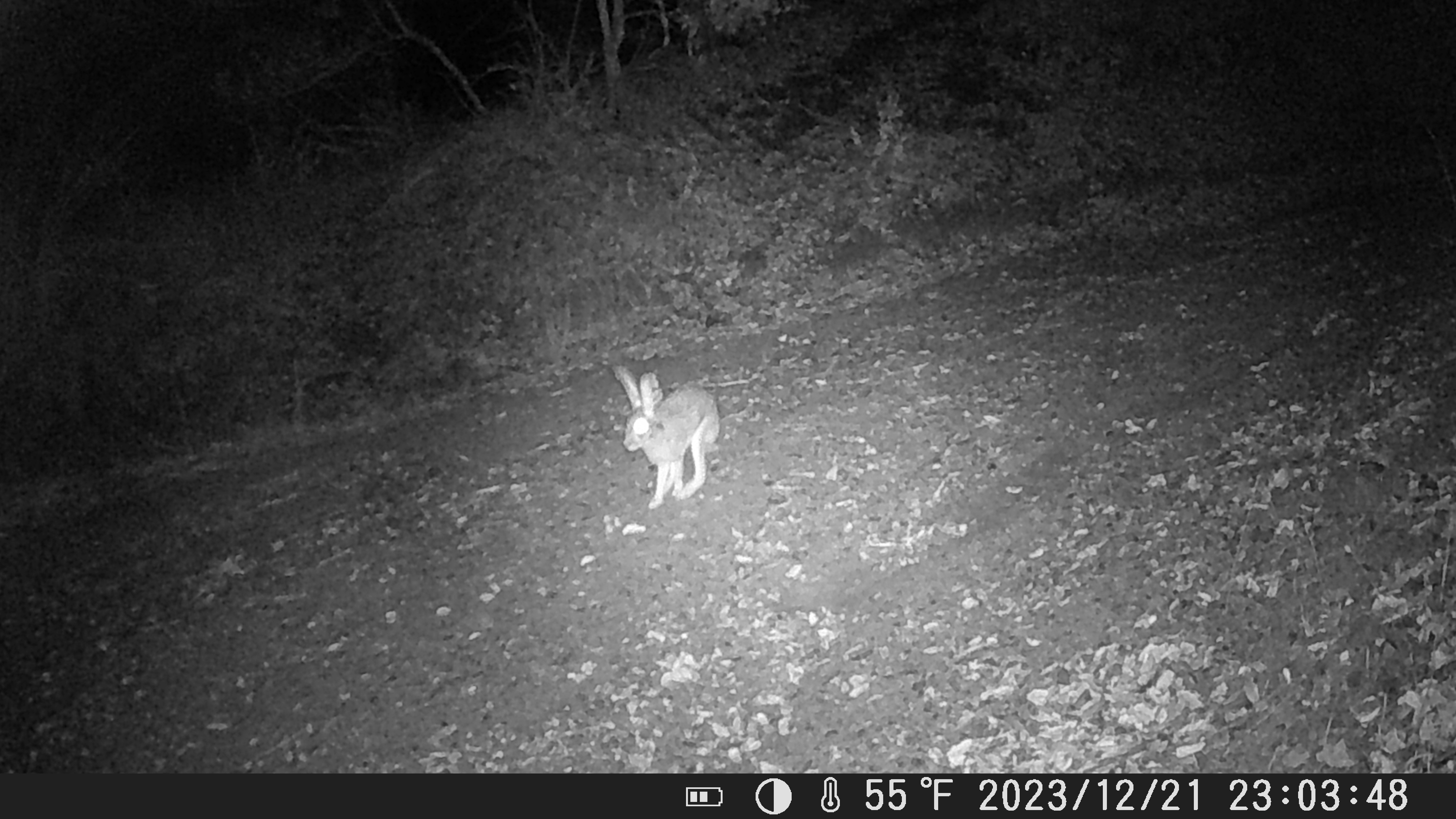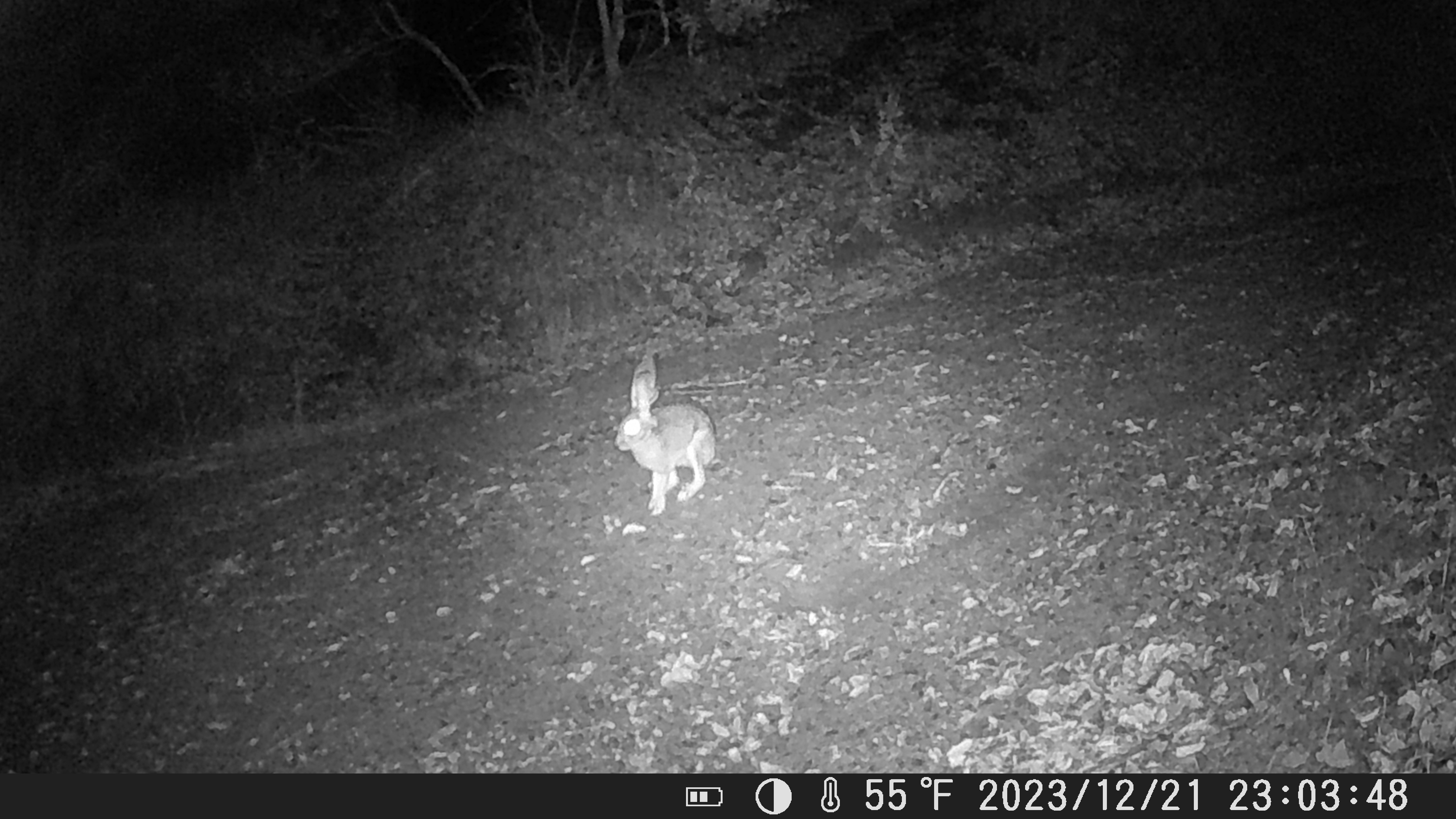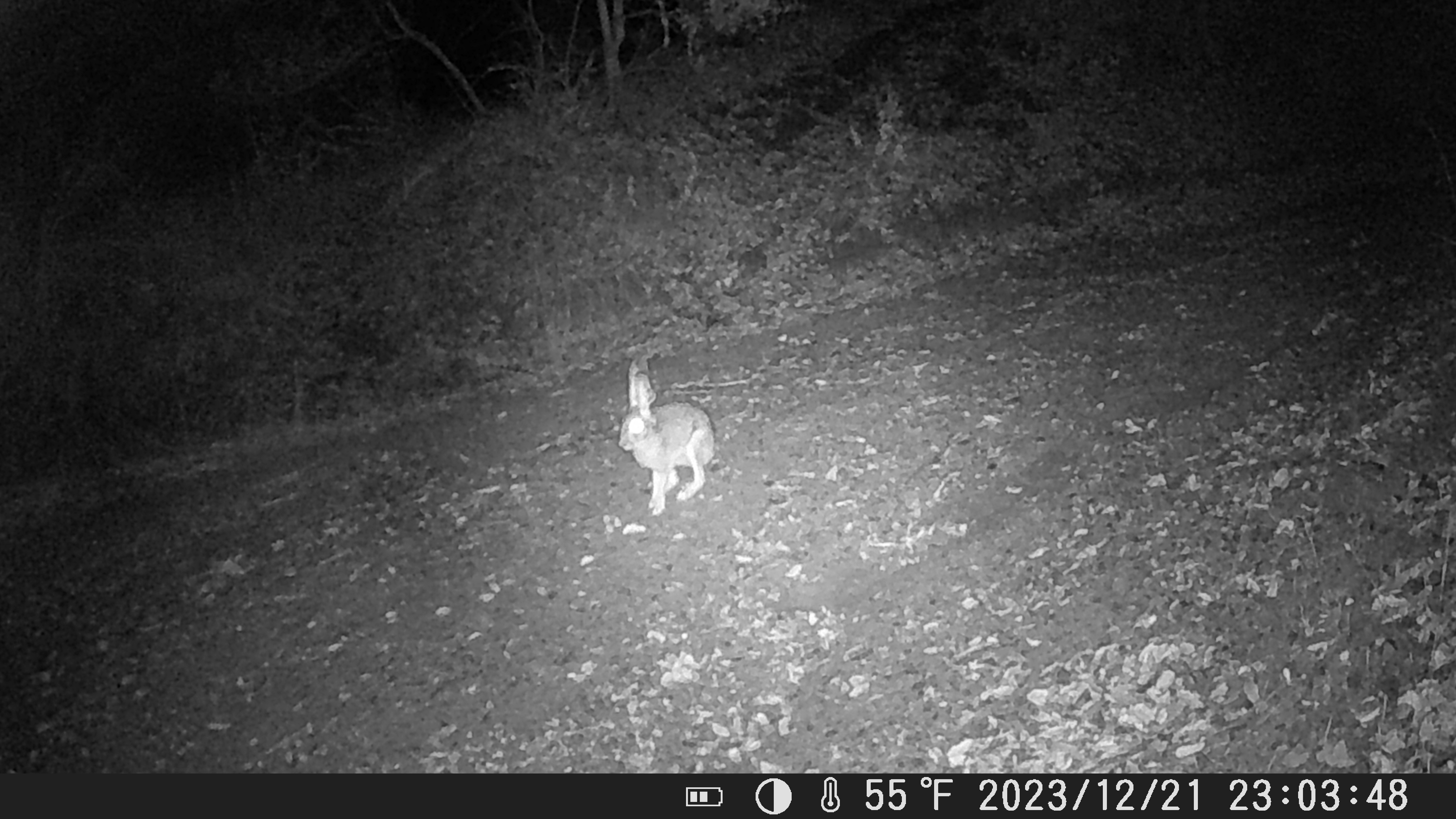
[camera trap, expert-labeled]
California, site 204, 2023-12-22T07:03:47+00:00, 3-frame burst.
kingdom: Animalia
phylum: Chordata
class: Mammalia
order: Lagomorpha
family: Leporidae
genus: Lepus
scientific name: Lepus californicus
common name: black-tailed jackrabbit